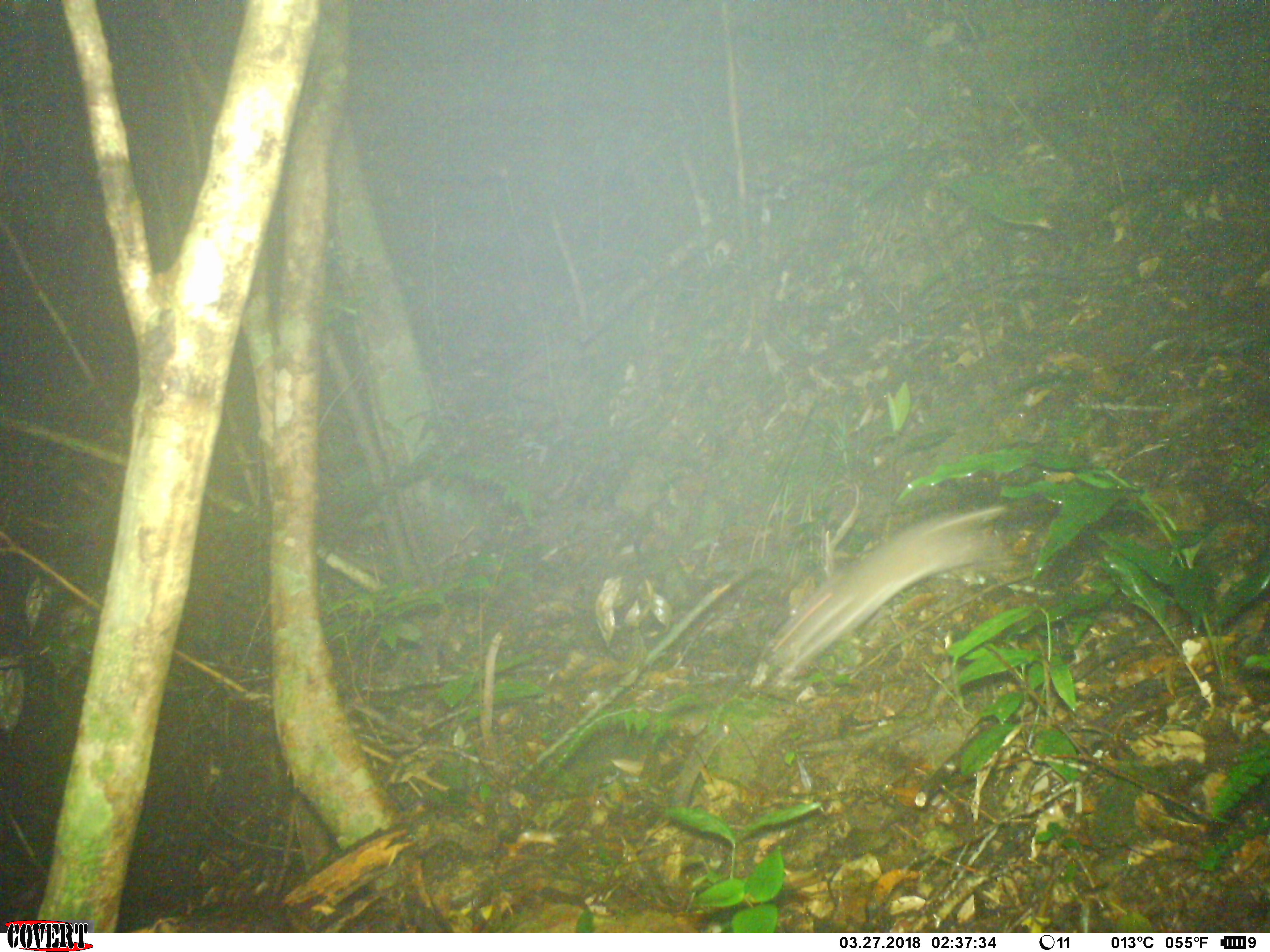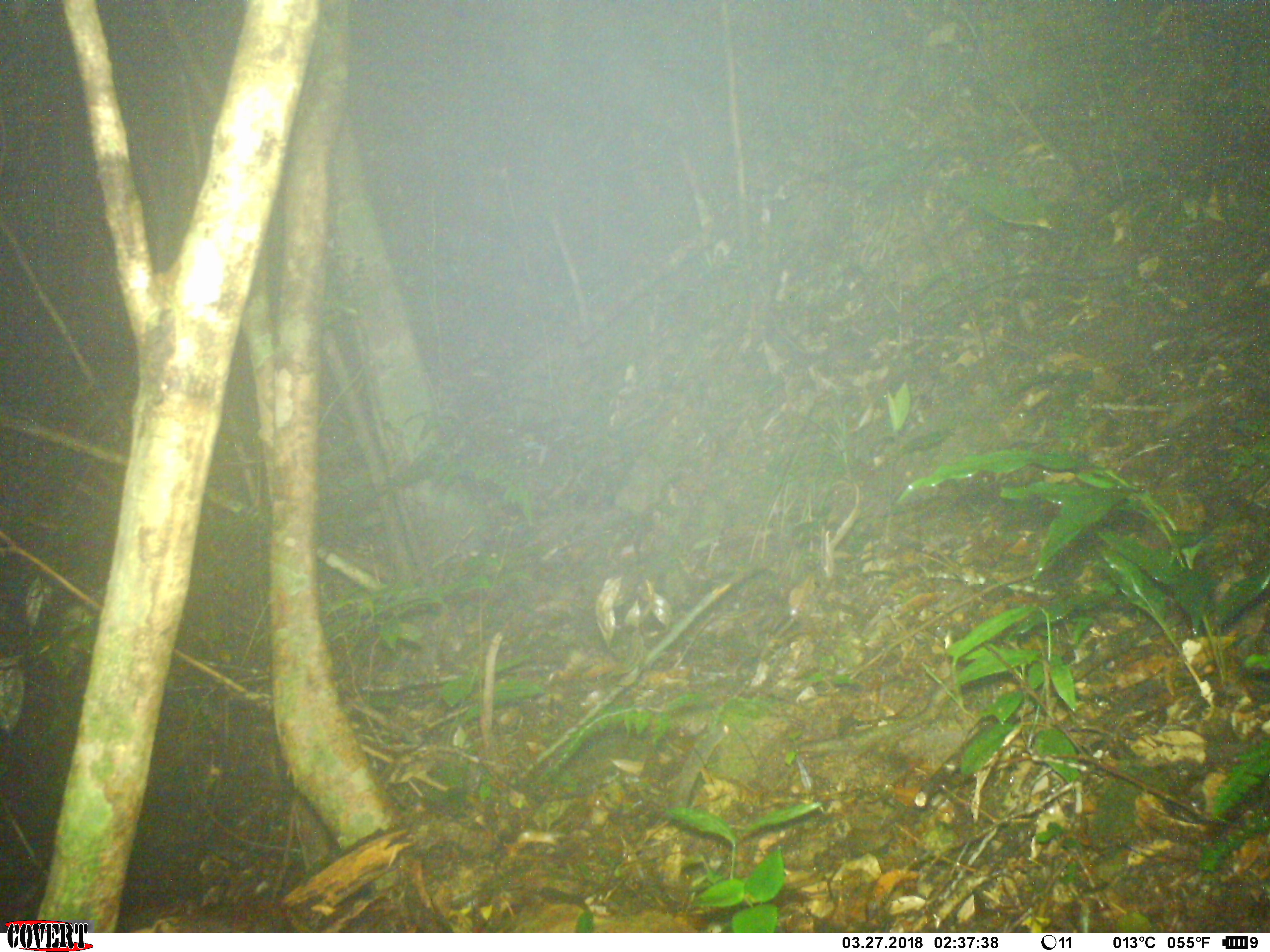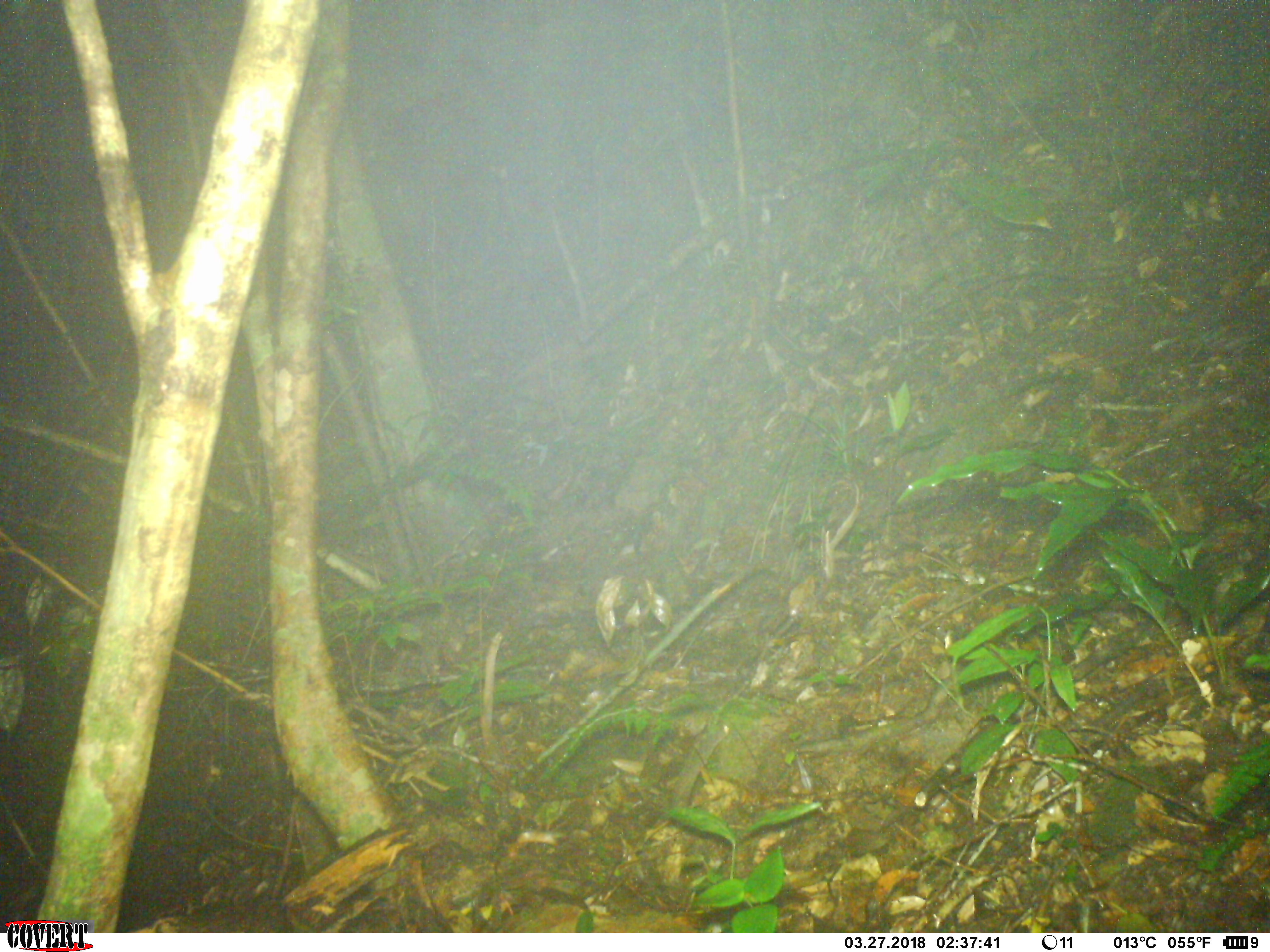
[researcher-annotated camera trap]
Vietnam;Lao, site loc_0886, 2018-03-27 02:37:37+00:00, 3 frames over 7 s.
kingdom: Animalia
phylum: Chordata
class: Mammalia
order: Rodentia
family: Muridae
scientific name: Muridae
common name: old-world mice and rats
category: unidentified murid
Unidentified murid (old-world mice and rats) (Muridae). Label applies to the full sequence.